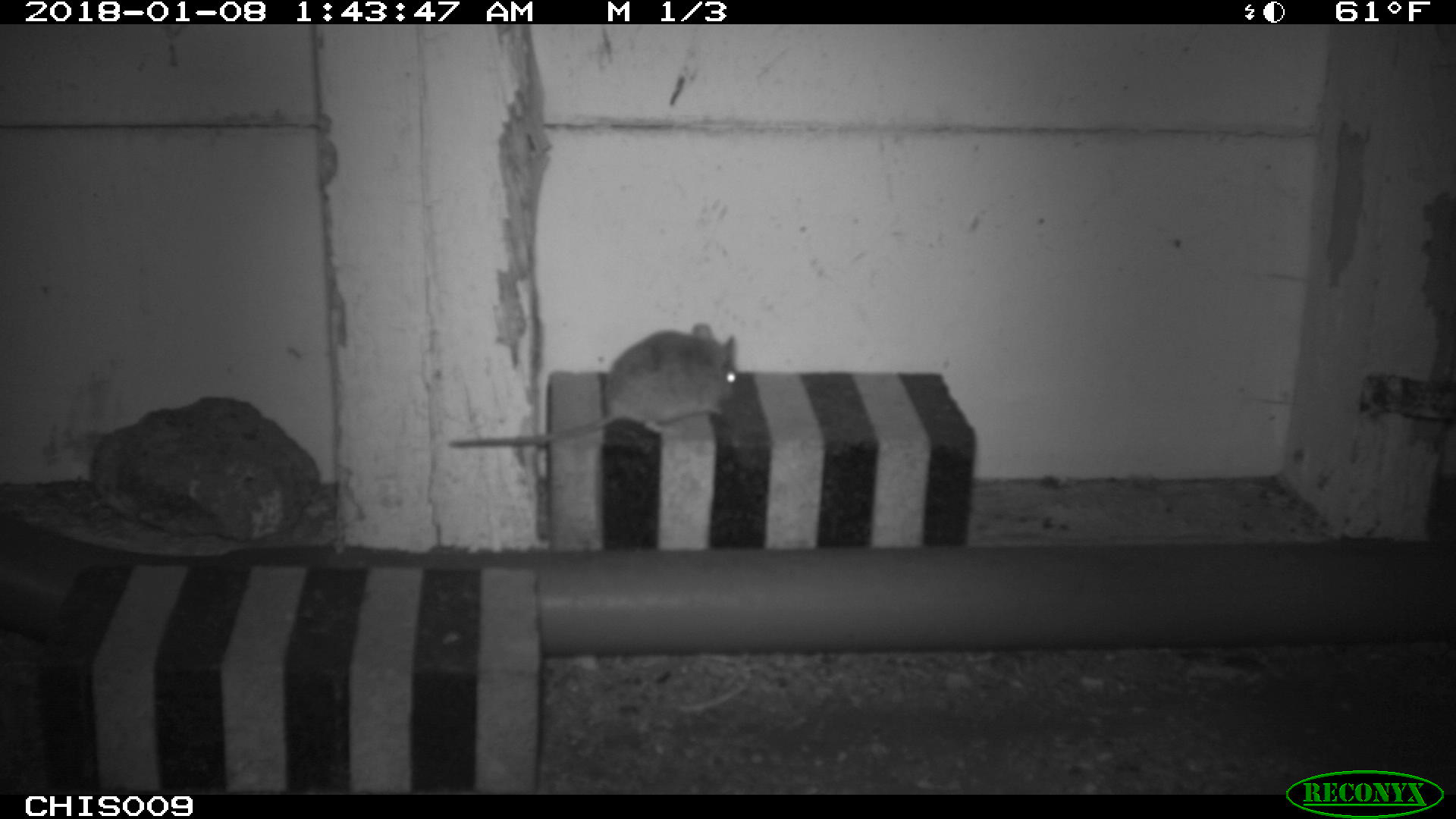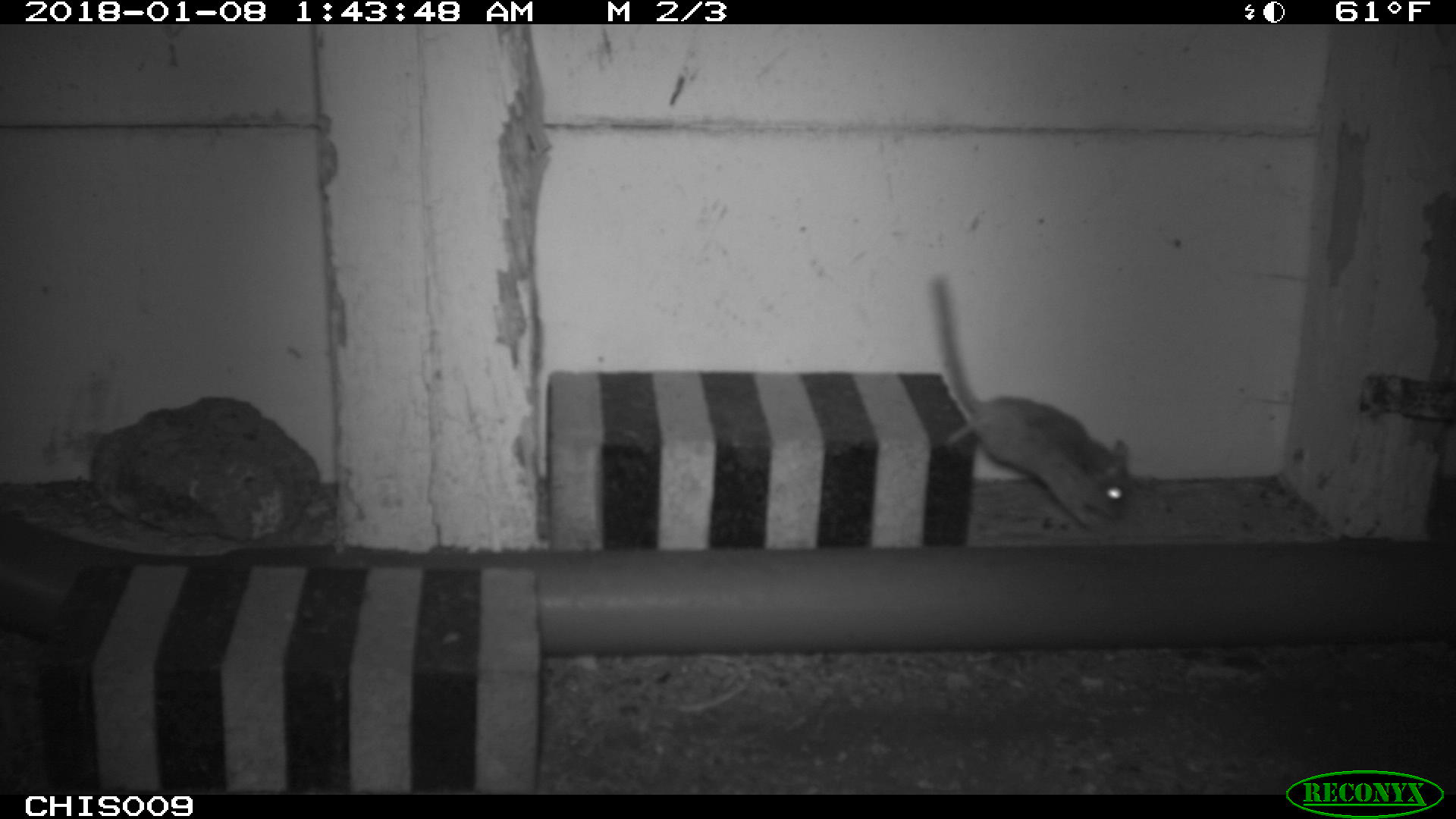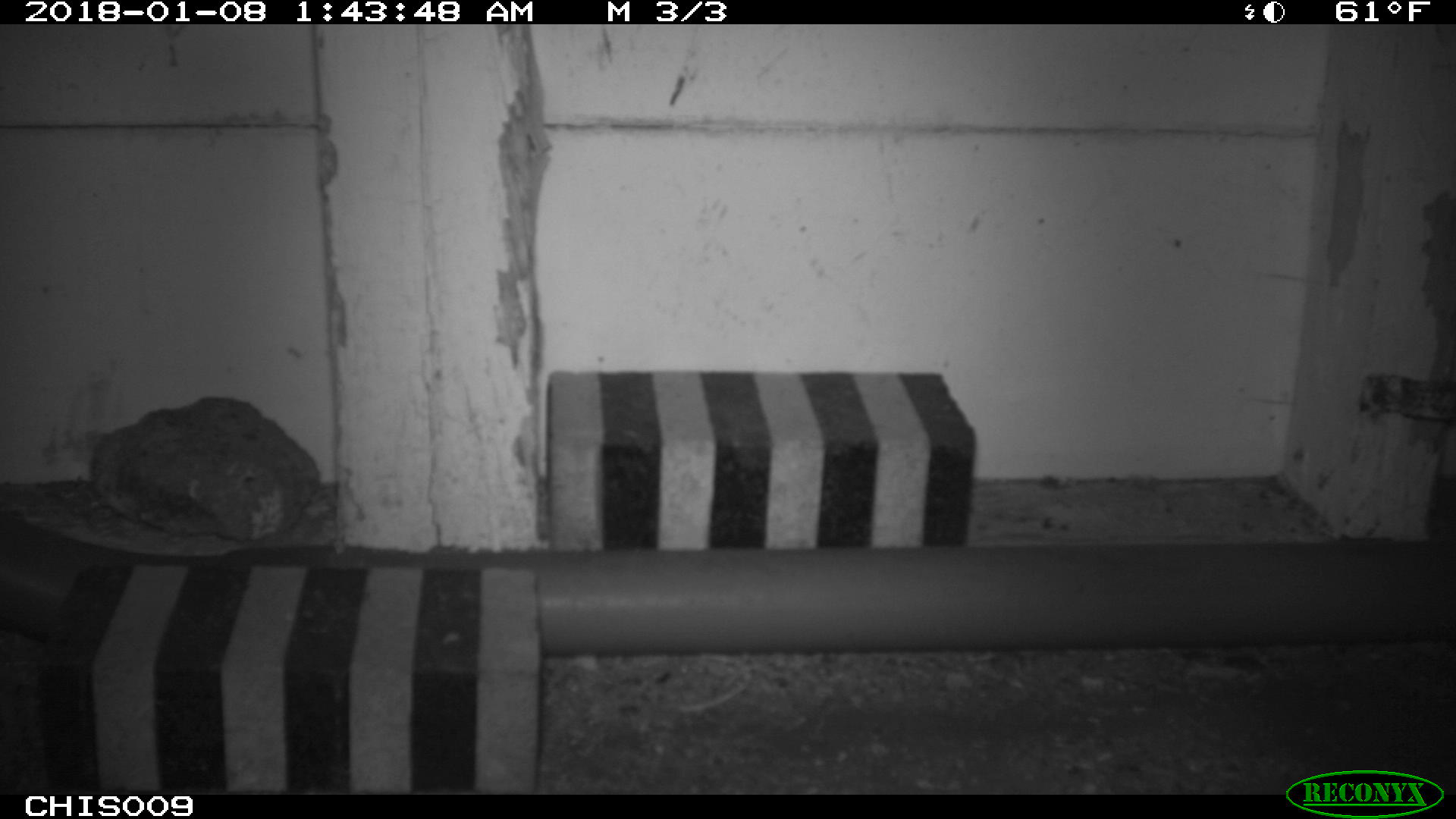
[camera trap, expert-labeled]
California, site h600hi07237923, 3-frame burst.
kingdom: Animalia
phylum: Chordata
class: Mammalia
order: Rodentia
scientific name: Rodentia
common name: rodent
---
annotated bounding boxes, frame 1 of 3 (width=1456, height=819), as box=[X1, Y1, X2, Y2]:
rodent: box=[447, 321, 739, 448]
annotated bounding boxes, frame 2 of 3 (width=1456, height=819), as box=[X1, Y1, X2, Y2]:
rodent: box=[932, 273, 1131, 527]